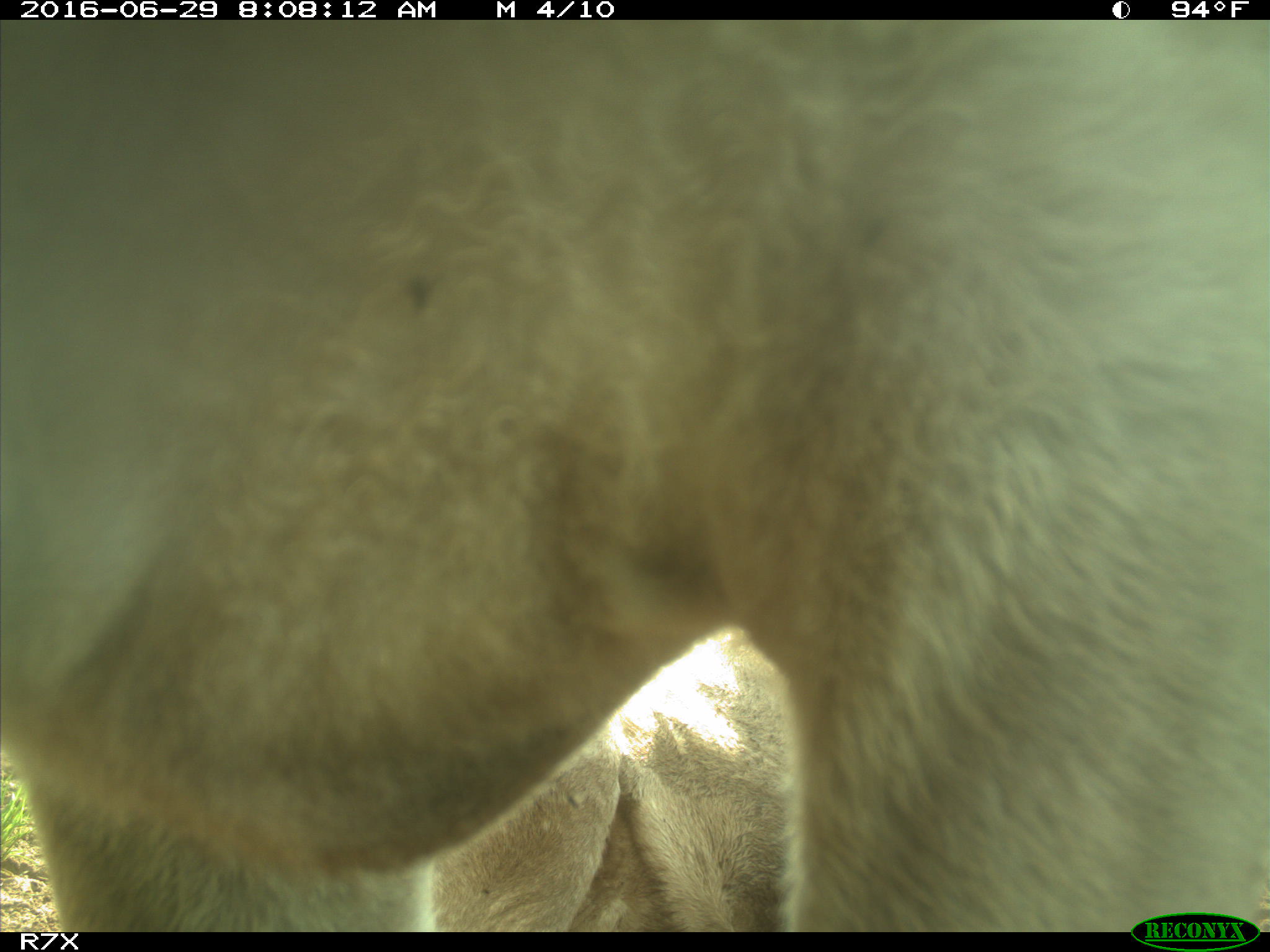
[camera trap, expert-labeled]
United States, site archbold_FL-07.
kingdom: Animalia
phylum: Chordata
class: Mammalia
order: Artiodactyla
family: Bovidae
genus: Bos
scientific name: Bos taurus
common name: domestic cow